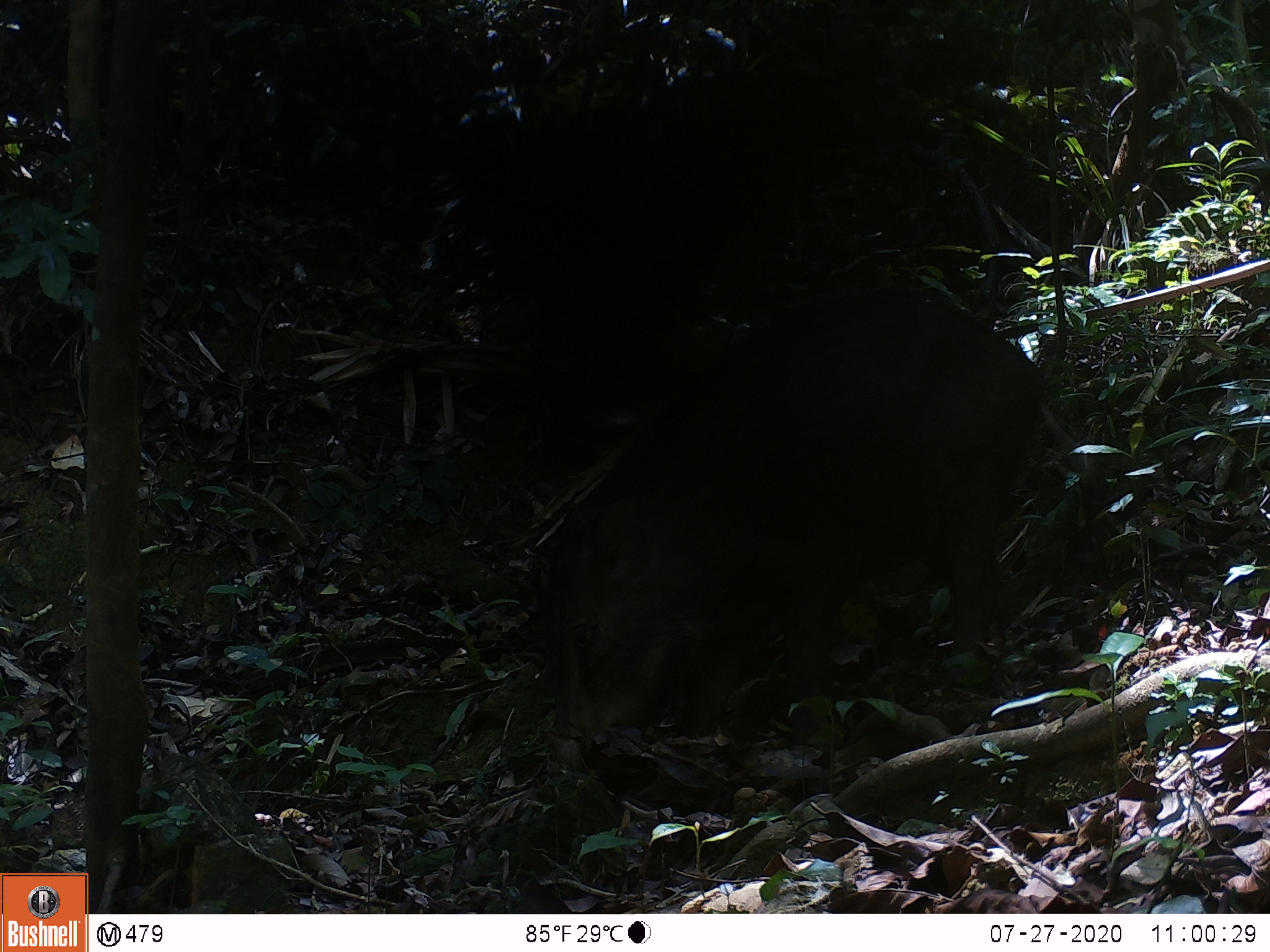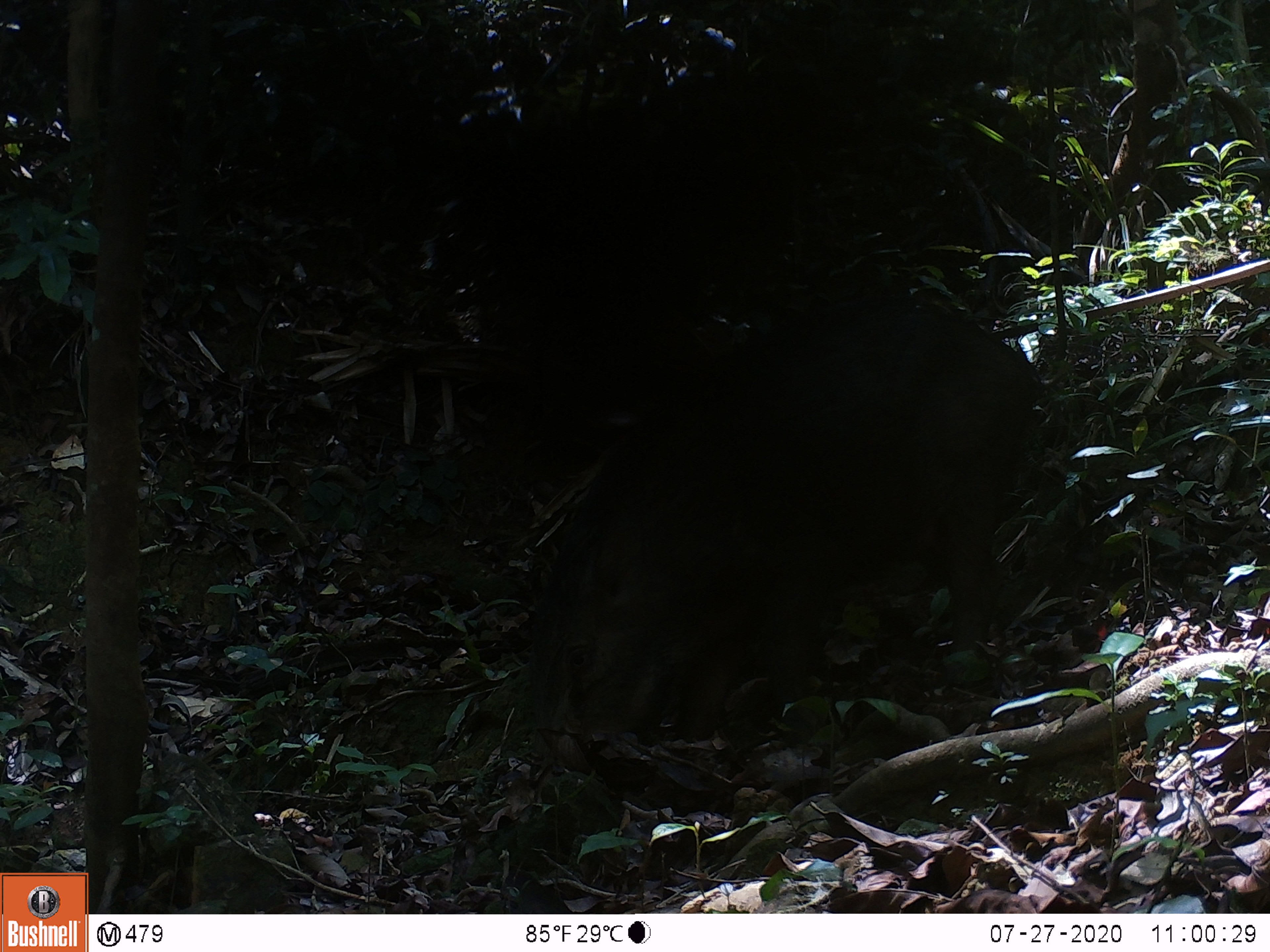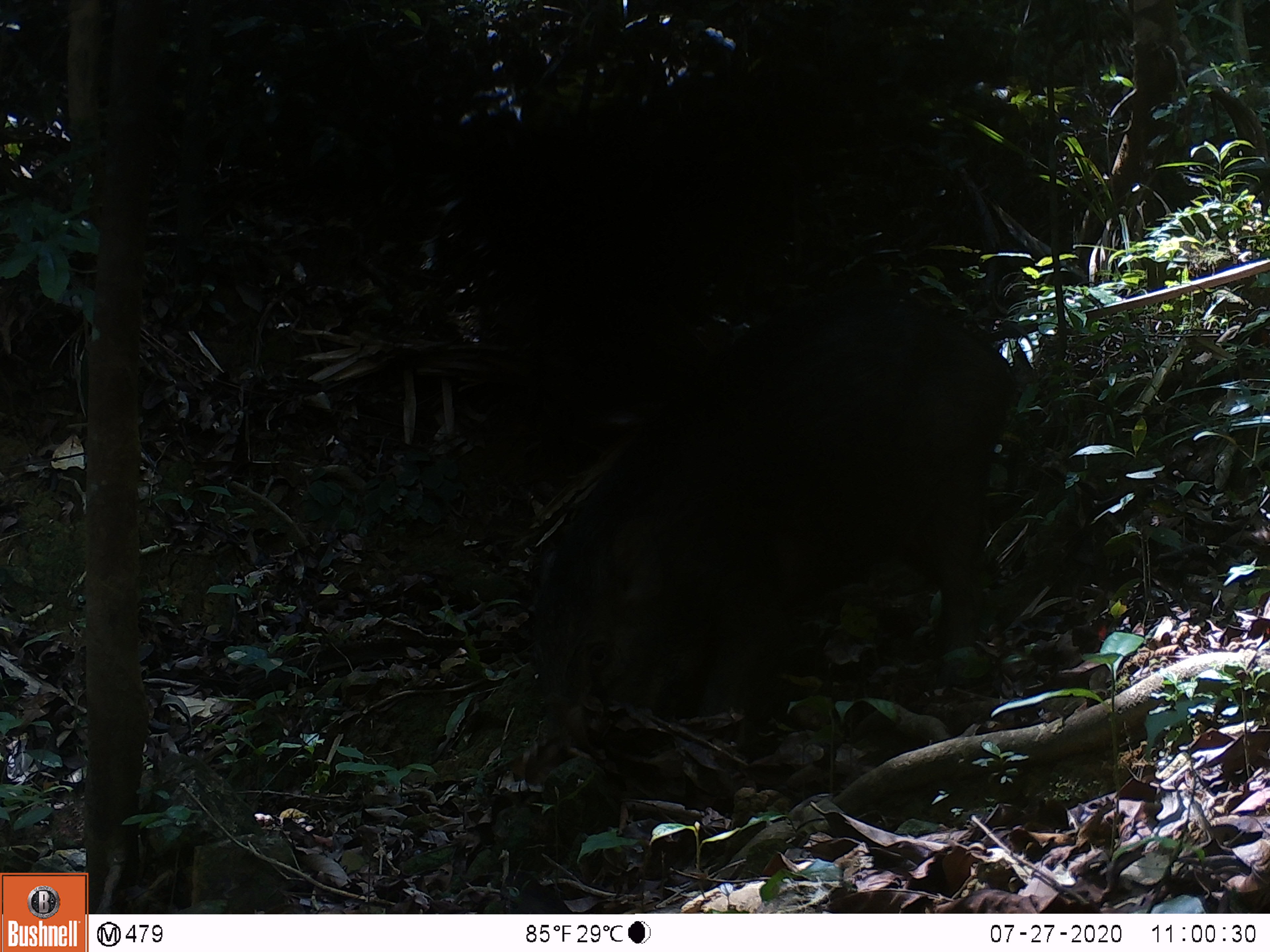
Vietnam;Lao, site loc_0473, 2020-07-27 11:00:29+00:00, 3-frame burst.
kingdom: Animalia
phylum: Chordata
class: Mammalia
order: Artiodactyla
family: Suidae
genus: Sus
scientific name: Sus scrofa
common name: eurasian wild pig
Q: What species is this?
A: Eurasian wild pig (Sus scrofa).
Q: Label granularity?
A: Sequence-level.